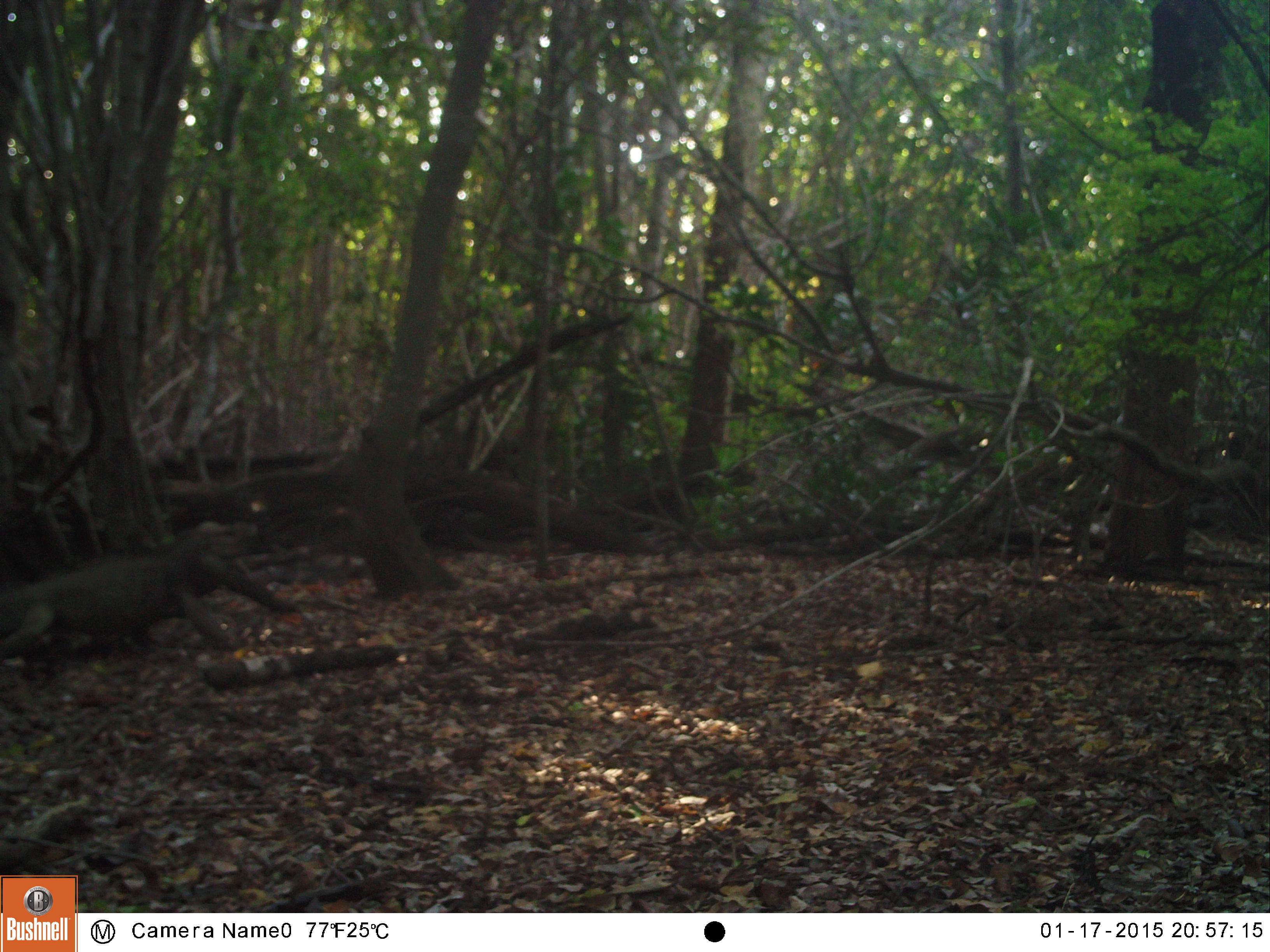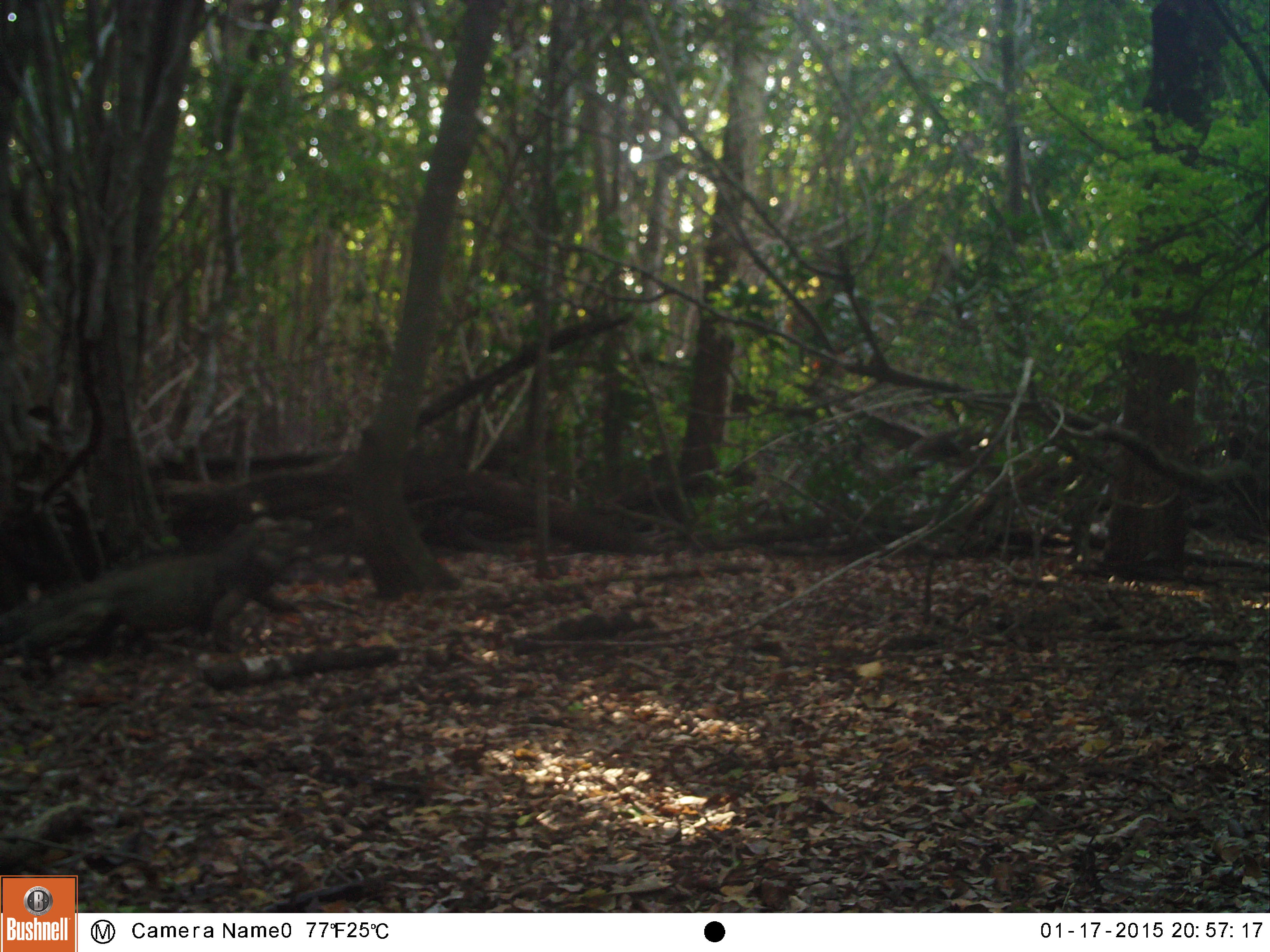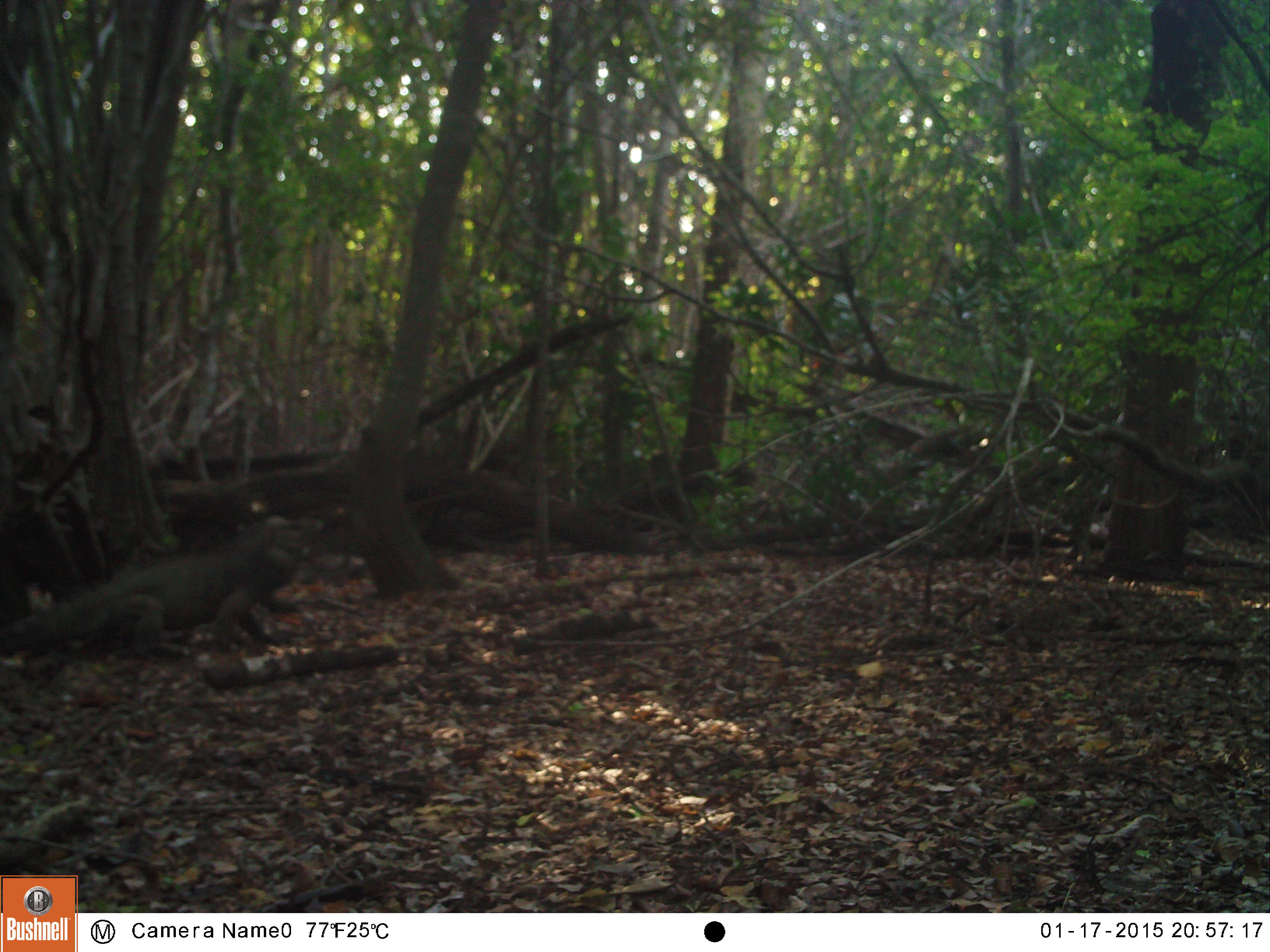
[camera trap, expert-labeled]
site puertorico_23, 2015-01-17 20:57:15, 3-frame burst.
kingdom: Animalia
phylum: Chordata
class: Reptilia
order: Squamata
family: Iguanidae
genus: Iguana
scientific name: Iguana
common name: typical iguanas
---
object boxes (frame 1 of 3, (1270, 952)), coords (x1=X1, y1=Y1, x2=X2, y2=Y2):
iguana: (x1=0, y1=517, x2=263, y2=702)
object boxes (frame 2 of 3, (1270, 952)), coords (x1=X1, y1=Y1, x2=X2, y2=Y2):
iguana: (x1=0, y1=507, x2=313, y2=676)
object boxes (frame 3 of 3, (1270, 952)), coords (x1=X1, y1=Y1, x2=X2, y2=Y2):
iguana: (x1=0, y1=505, x2=328, y2=669)